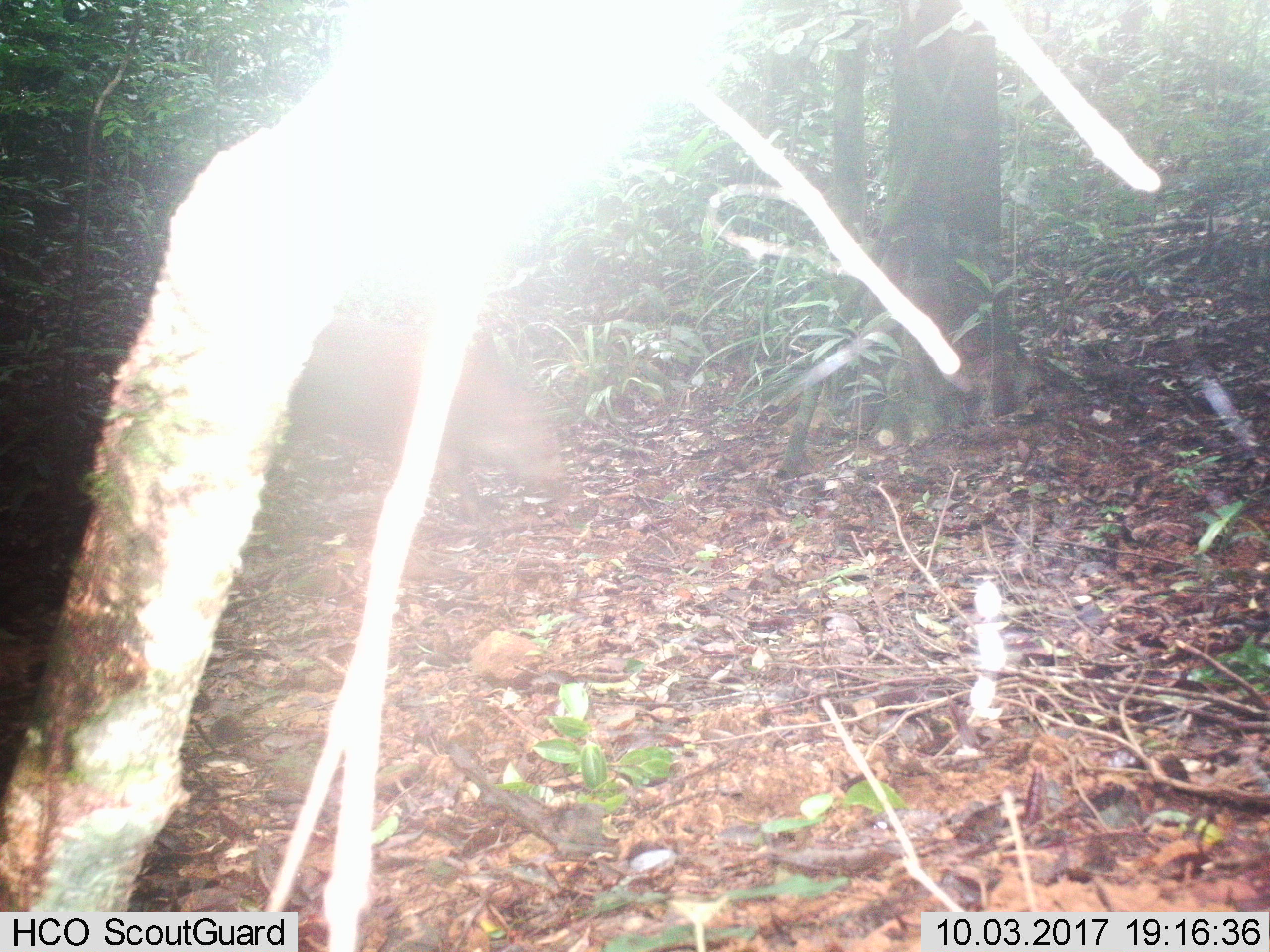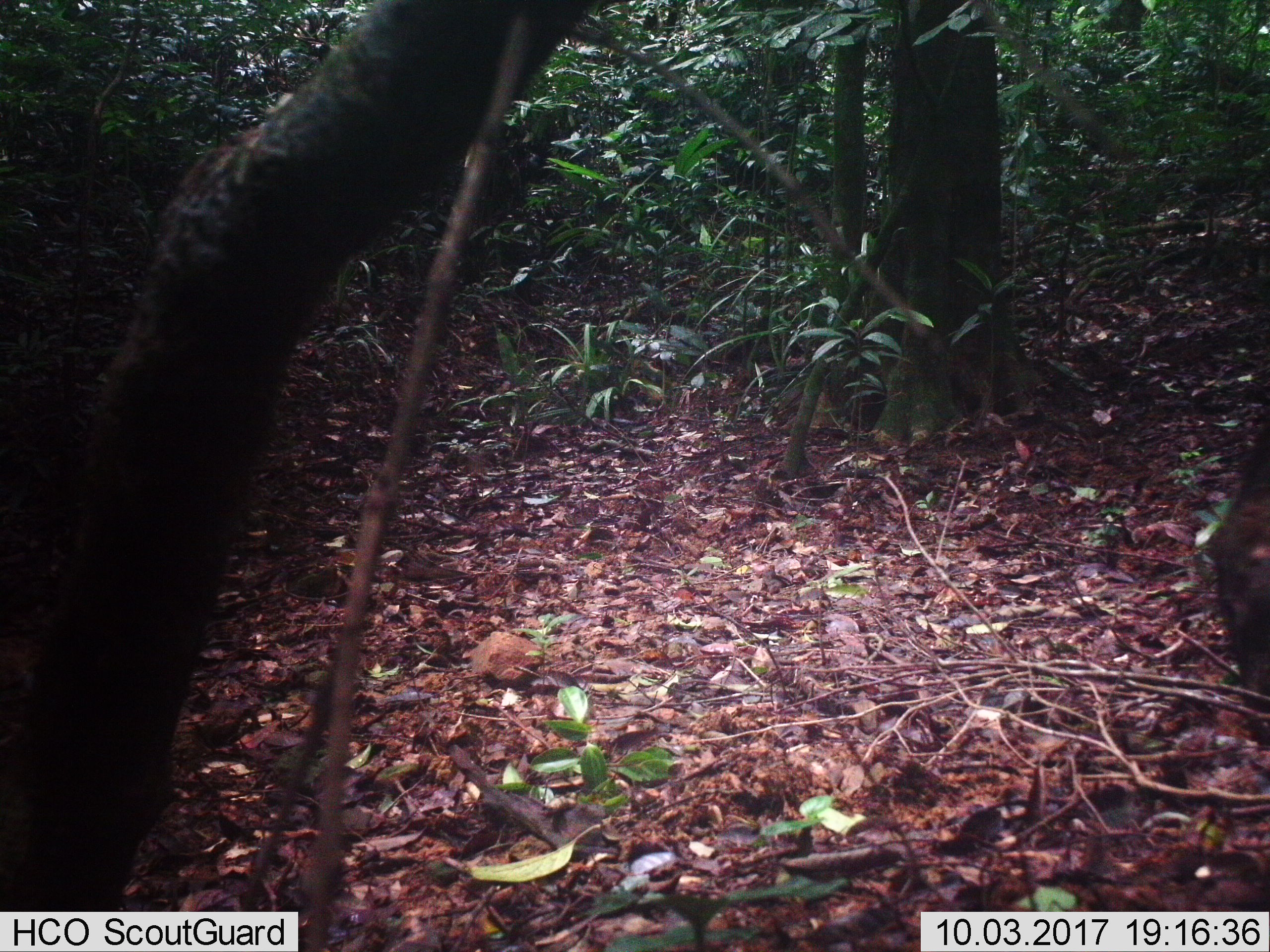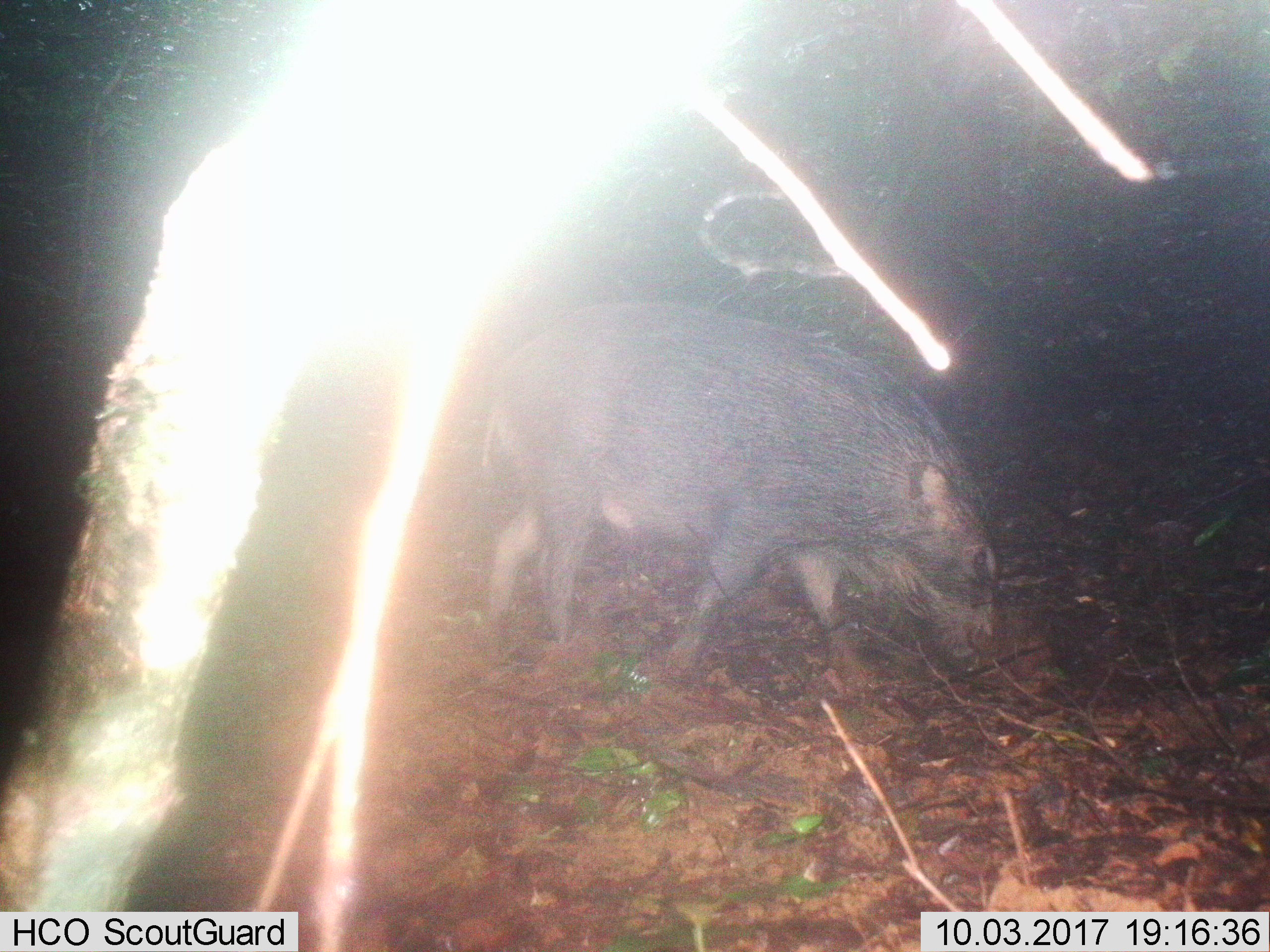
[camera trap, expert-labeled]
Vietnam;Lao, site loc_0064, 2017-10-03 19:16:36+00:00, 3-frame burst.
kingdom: Animalia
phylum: Chordata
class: Mammalia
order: Artiodactyla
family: Suidae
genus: Sus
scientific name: Sus scrofa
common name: eurasian wild pig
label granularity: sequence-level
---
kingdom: Animalia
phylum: Chordata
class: Aves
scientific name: Aves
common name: bird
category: unidentified bird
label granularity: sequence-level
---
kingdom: Animalia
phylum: Chordata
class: Aves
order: Galliformes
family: Phasianidae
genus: Lophura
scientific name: Lophura nycthemera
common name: silver pheasant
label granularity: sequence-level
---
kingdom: Animalia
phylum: Chordata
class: Mammalia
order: Artiodactyla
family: Cervidae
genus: Rusa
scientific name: Rusa unicolor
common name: sambar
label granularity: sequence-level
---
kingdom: Animalia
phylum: Chordata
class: Mammalia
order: Rodentia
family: Muridae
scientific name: Muridae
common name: old-world mice and rats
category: unidentified murid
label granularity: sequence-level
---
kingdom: Animalia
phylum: Chordata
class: Mammalia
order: Artiodactyla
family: Cervidae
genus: Muntiacus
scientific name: Muntiacus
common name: muntjacs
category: unidentified muntjac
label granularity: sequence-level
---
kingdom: Animalia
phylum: Chordata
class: Mammalia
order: Primates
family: Cercopithecidae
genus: Macaca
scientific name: Macaca nemestrina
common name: pig-tailed macaque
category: pig tailed macaque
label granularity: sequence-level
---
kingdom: Animalia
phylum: Chordata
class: Mammalia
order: Rodentia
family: Sciuridae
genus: Dremomys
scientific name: Dremomys rufigenis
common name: red-cheeked squirrel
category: red cheeked squirrel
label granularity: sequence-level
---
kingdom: Animalia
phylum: Chordata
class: Mammalia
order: Carnivora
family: Herpestidae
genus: Urva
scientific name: Urva urva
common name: crab-eating mongoose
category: crab eating mongoose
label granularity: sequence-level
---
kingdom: Animalia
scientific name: Animalia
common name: animal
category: unidentified animal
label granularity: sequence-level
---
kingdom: Animalia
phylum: Chordata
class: Mammalia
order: Artiodactyla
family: Cervidae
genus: Muntiacus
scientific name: Muntiacus vuquangensis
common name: large-antlered muntjac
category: large antlered muntjac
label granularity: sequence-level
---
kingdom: Animalia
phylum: Chordata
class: Aves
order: Galliformes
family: Phasianidae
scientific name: Phasianidae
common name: partridge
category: unidentified partridge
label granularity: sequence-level